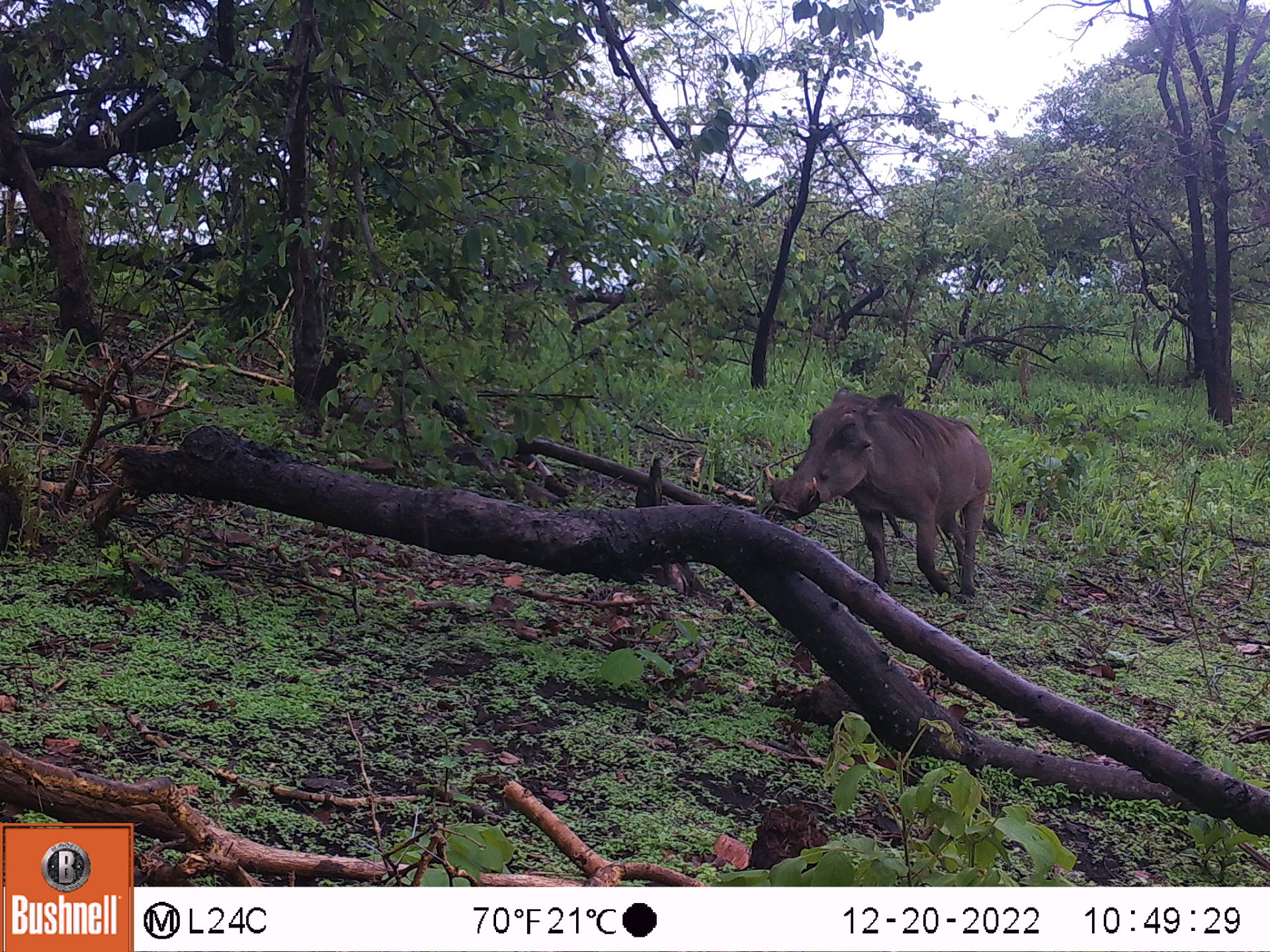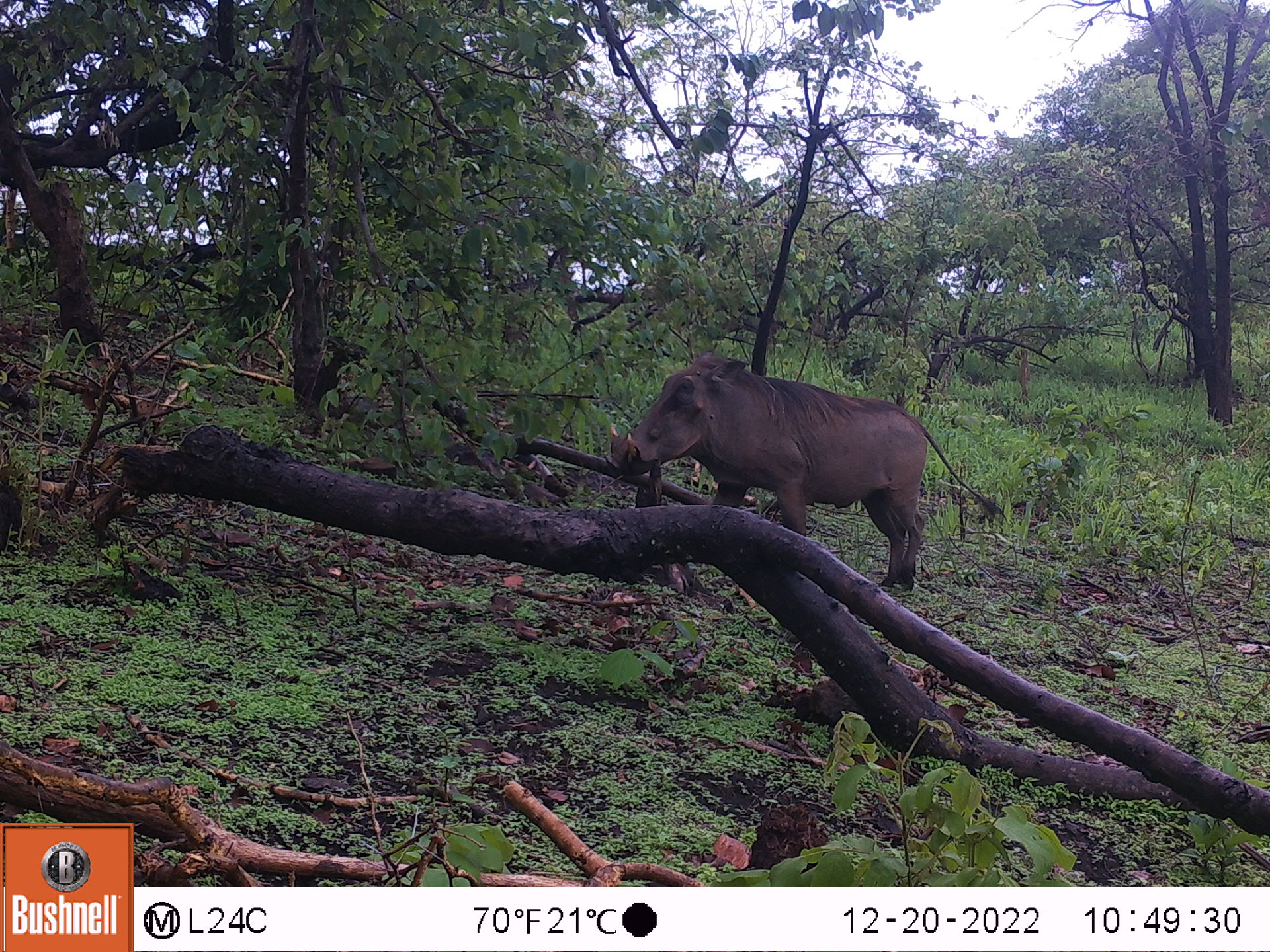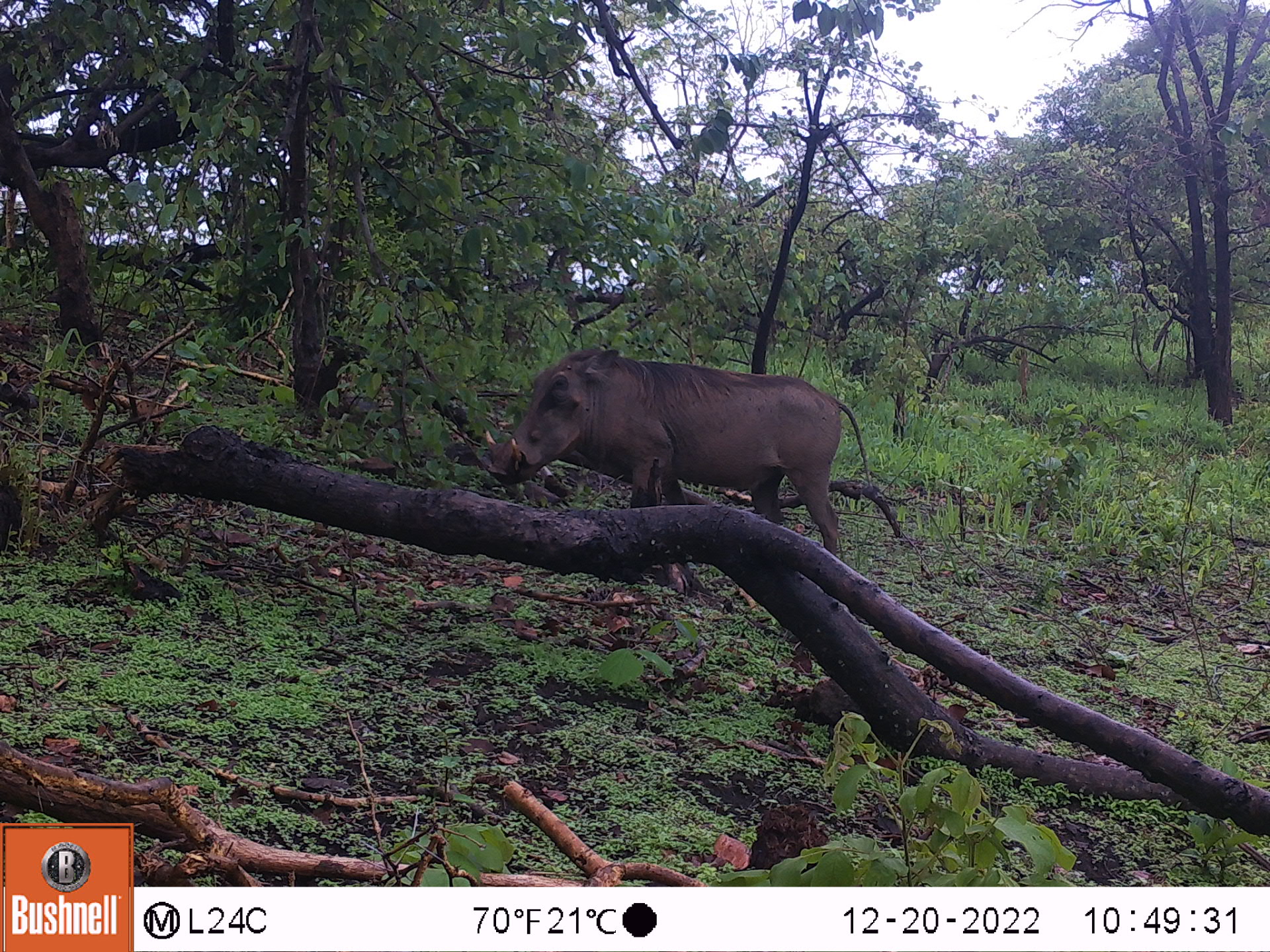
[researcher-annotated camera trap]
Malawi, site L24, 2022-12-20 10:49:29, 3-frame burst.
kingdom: Animalia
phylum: Chordata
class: Mammalia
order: Artiodactyla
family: Suidae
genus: Phacochoerus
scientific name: Phacochoerus africanus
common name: common warthog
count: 1